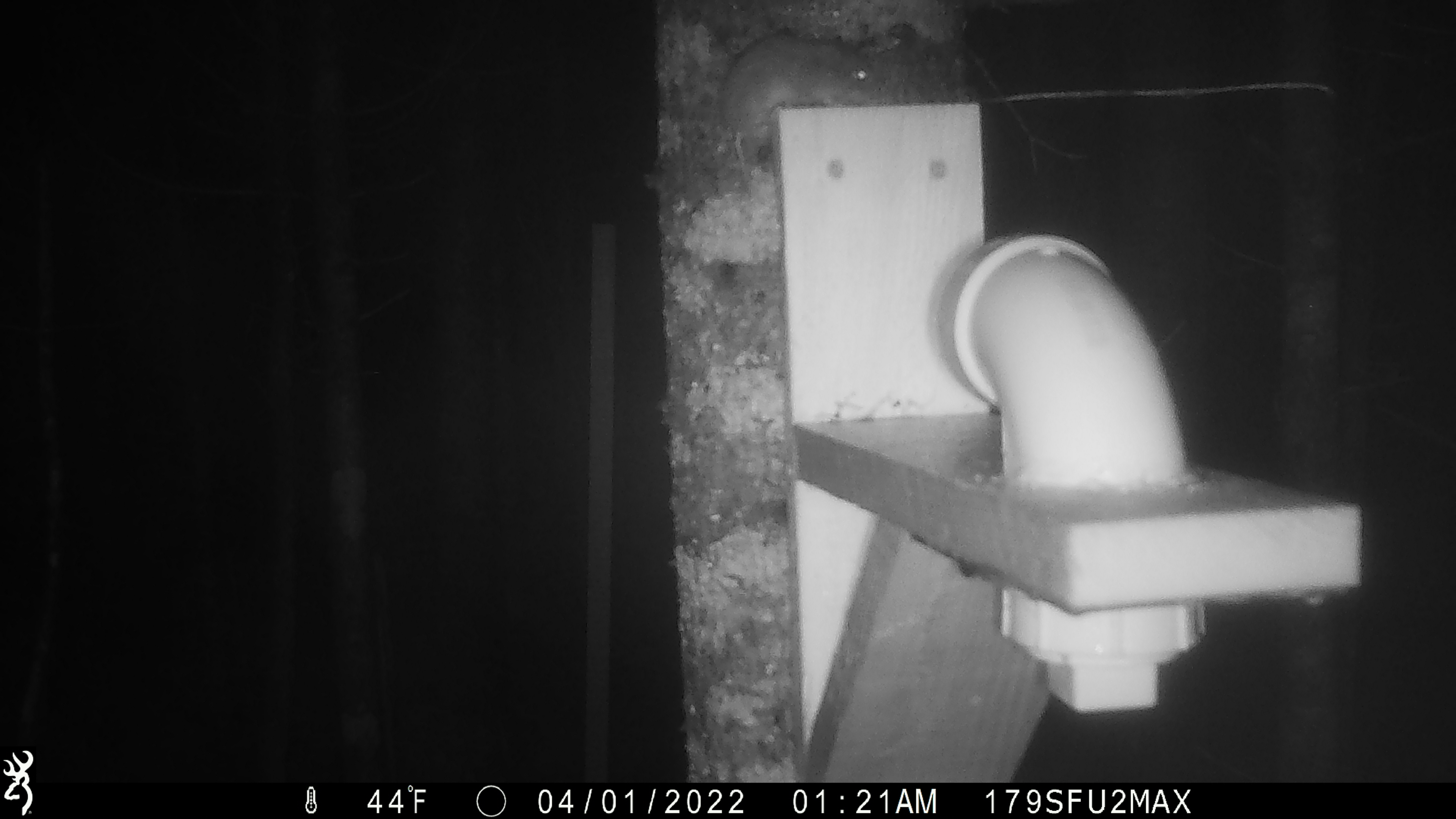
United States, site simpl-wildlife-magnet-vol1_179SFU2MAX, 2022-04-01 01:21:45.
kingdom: Animalia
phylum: Chordata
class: Mammalia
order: Rodentia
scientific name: Rodentia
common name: mouse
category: mouse sp.